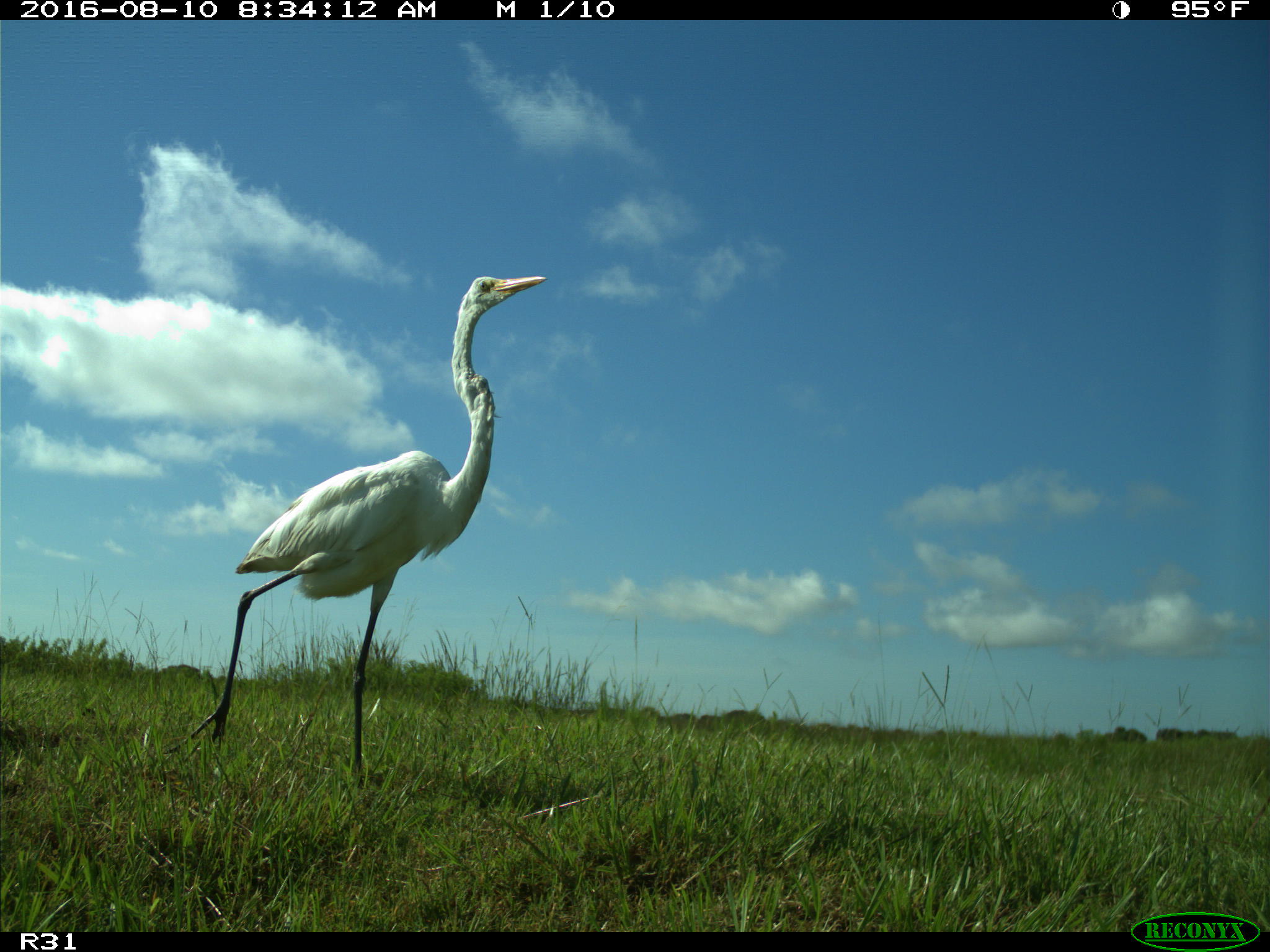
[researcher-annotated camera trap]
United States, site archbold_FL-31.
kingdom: Animalia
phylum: Chordata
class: Aves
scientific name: Aves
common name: birds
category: unidentified bird